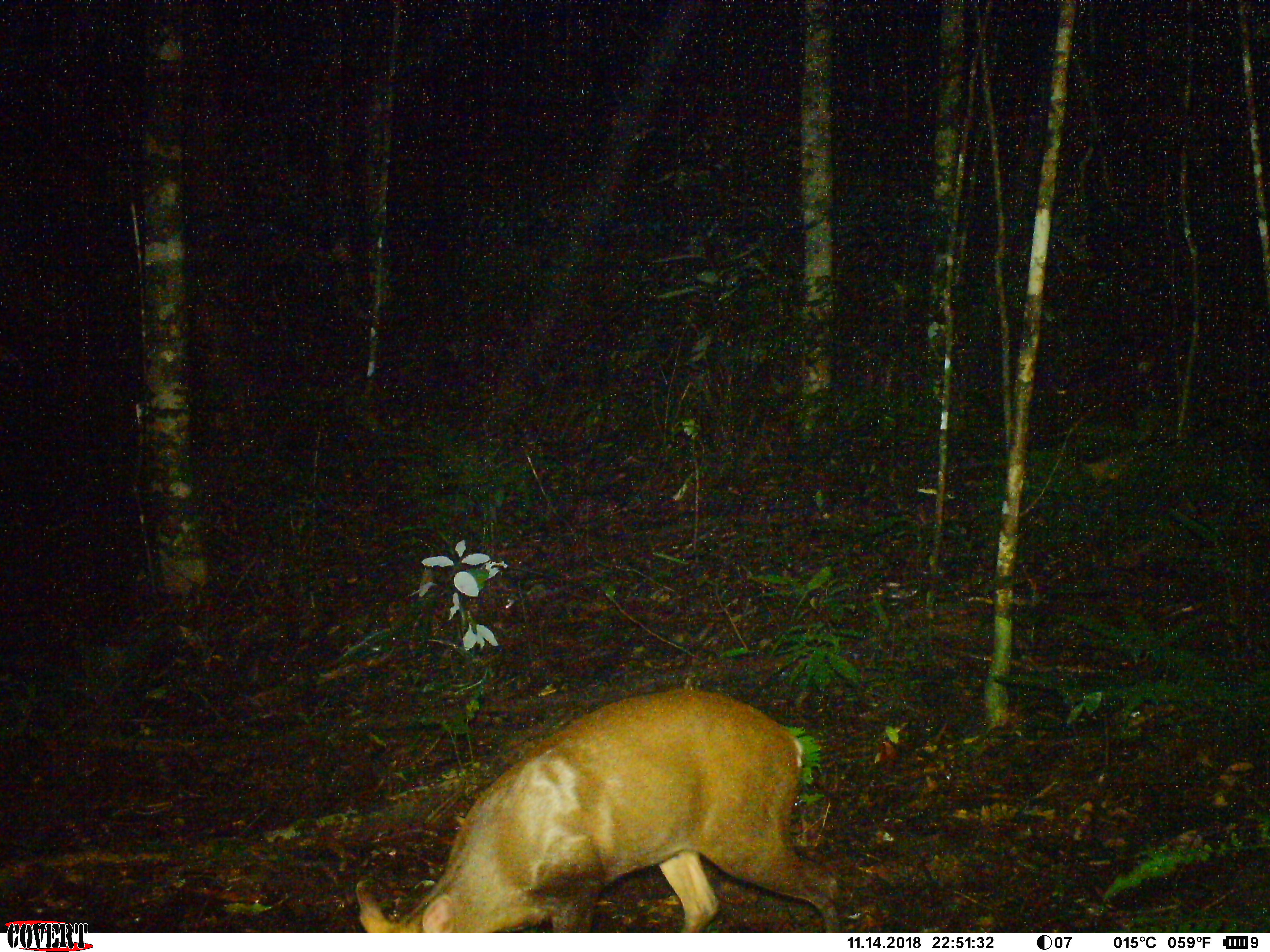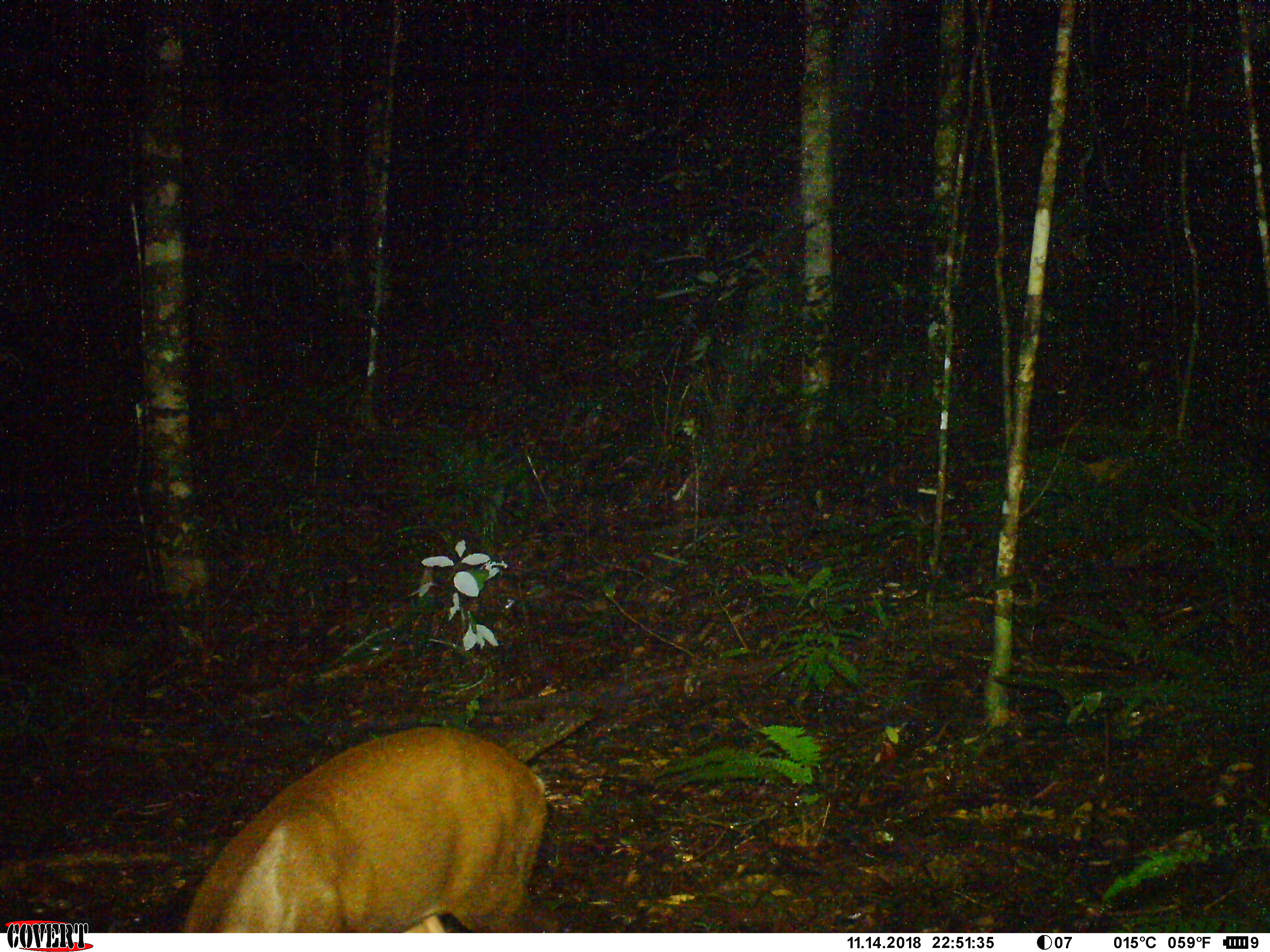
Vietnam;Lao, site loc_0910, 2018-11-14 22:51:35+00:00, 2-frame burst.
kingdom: Animalia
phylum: Chordata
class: Mammalia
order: Artiodactyla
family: Cervidae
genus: Muntiacus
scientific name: Muntiacus rooseveltorum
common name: roosevelt's muntjac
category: roosevelts muntjac group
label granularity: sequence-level